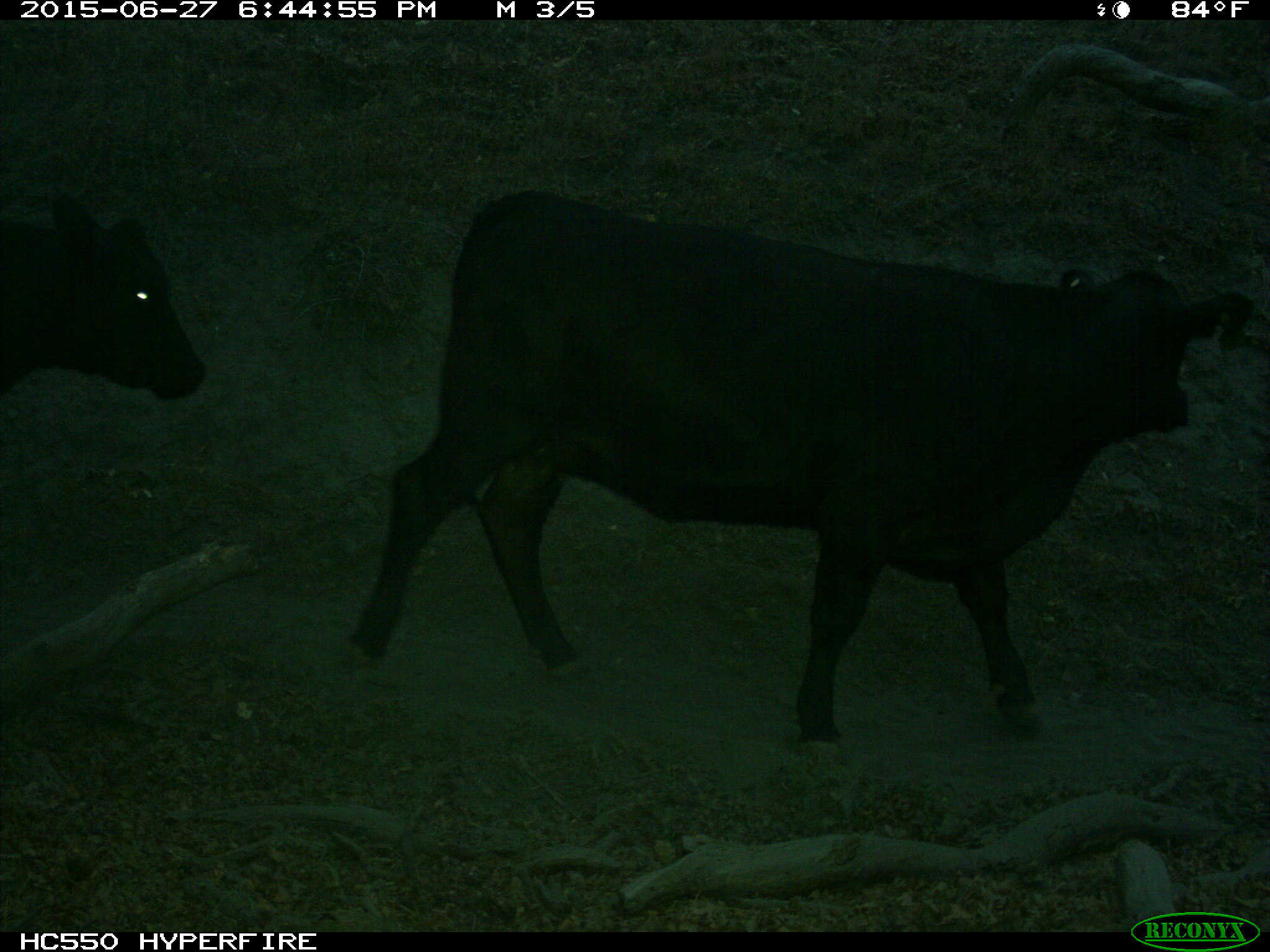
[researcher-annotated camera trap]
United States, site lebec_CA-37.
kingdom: Animalia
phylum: Chordata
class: Mammalia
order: Artiodactyla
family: Bovidae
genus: Bos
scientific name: Bos taurus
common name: domestic cow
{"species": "Bos taurus (domestic cow)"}